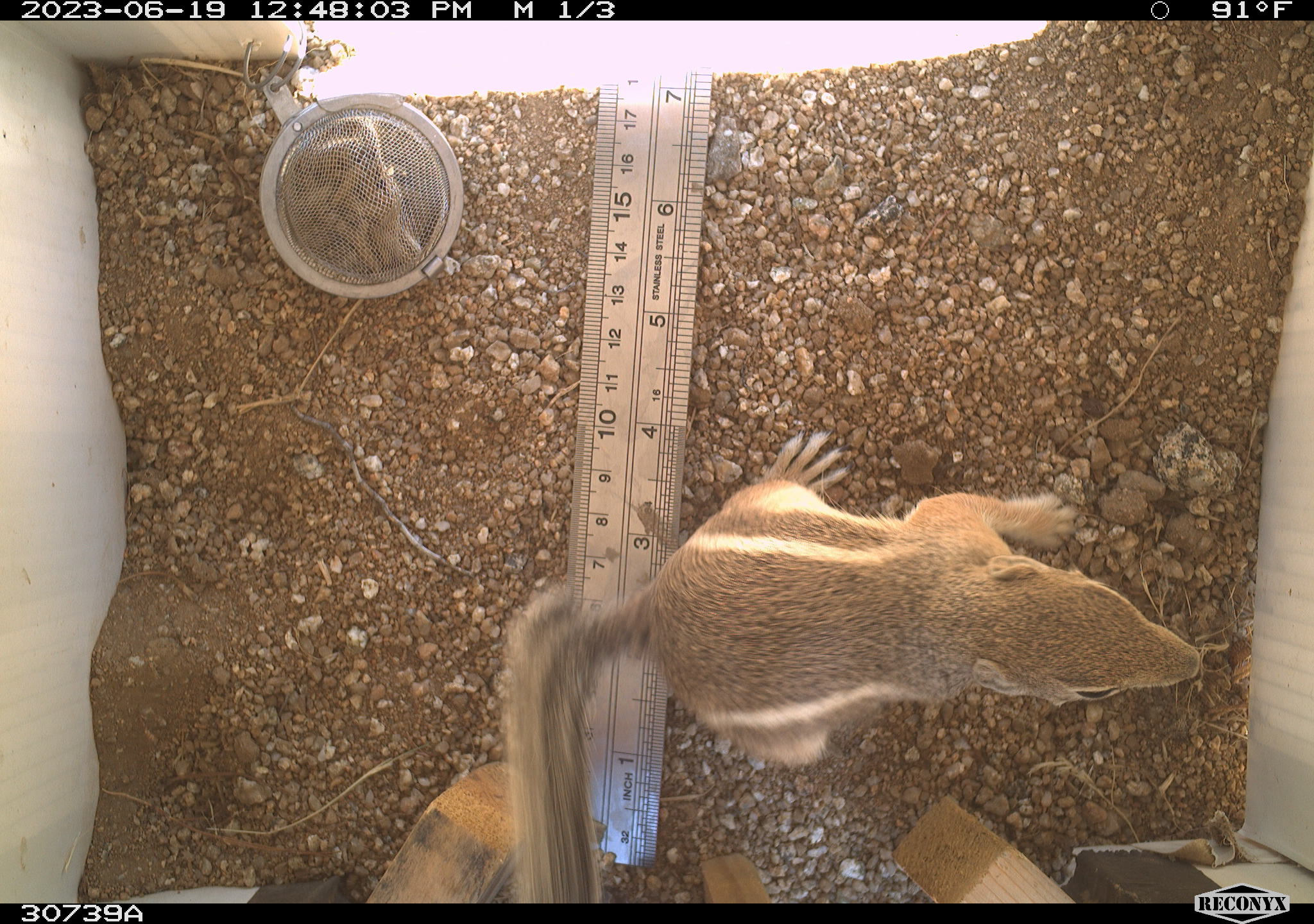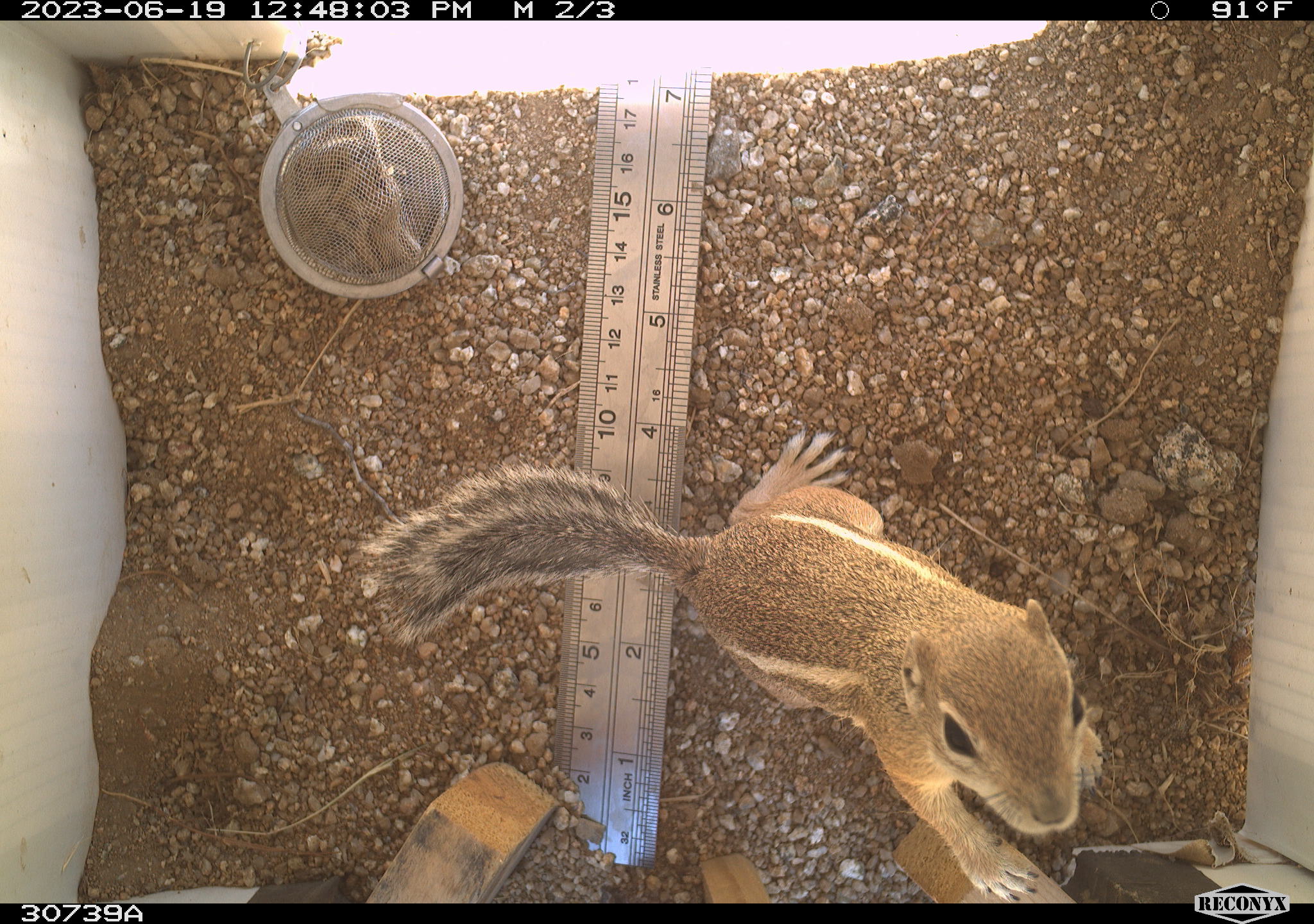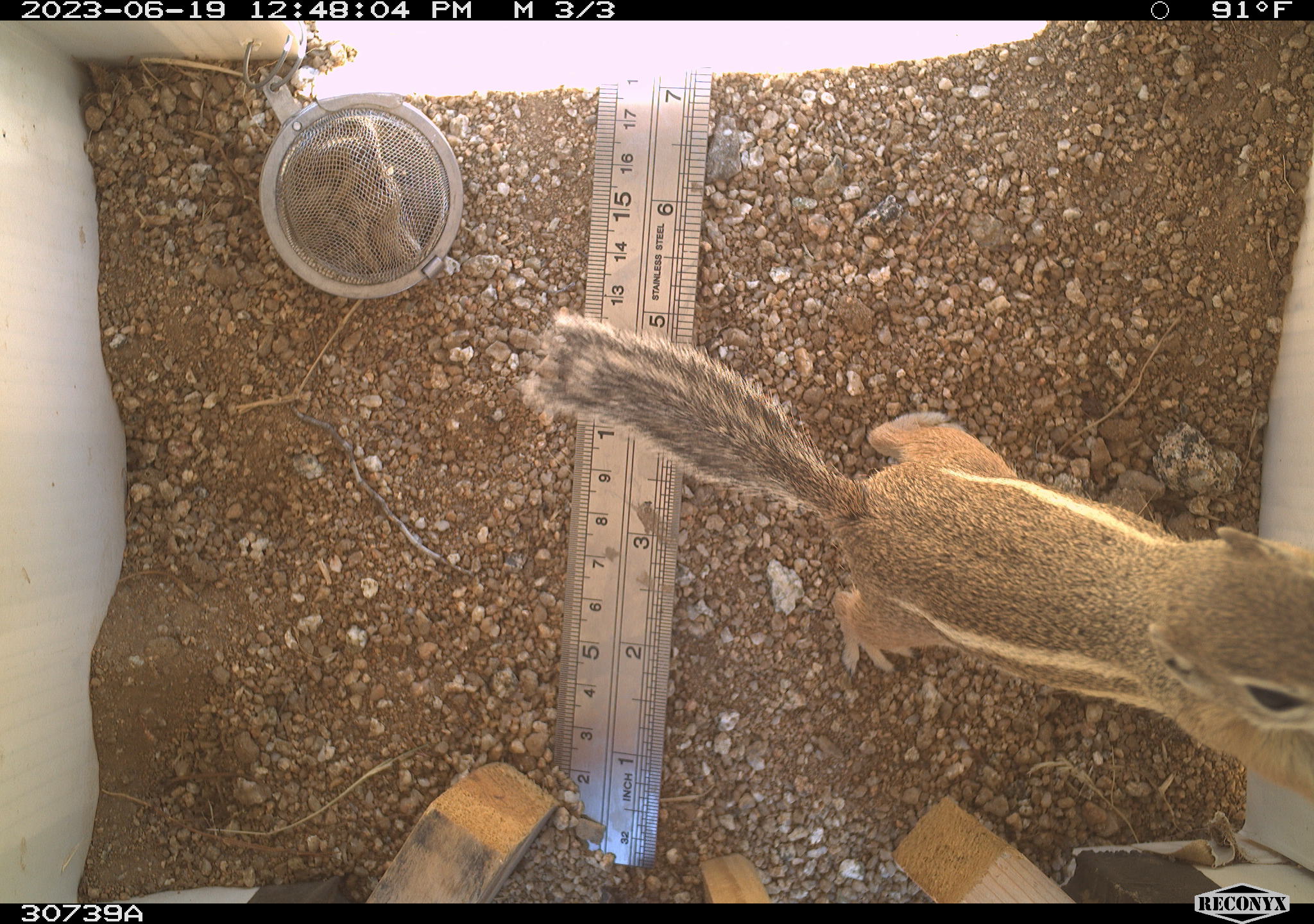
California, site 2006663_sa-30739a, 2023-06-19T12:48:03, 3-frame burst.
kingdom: Animalia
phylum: Chordata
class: Mammalia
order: Rodentia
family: Sciuridae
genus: Ammospermophilus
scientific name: Ammospermophilus leucurus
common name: white-tailed antelope squirrel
White-tailed antelope squirrel (Ammospermophilus leucurus).